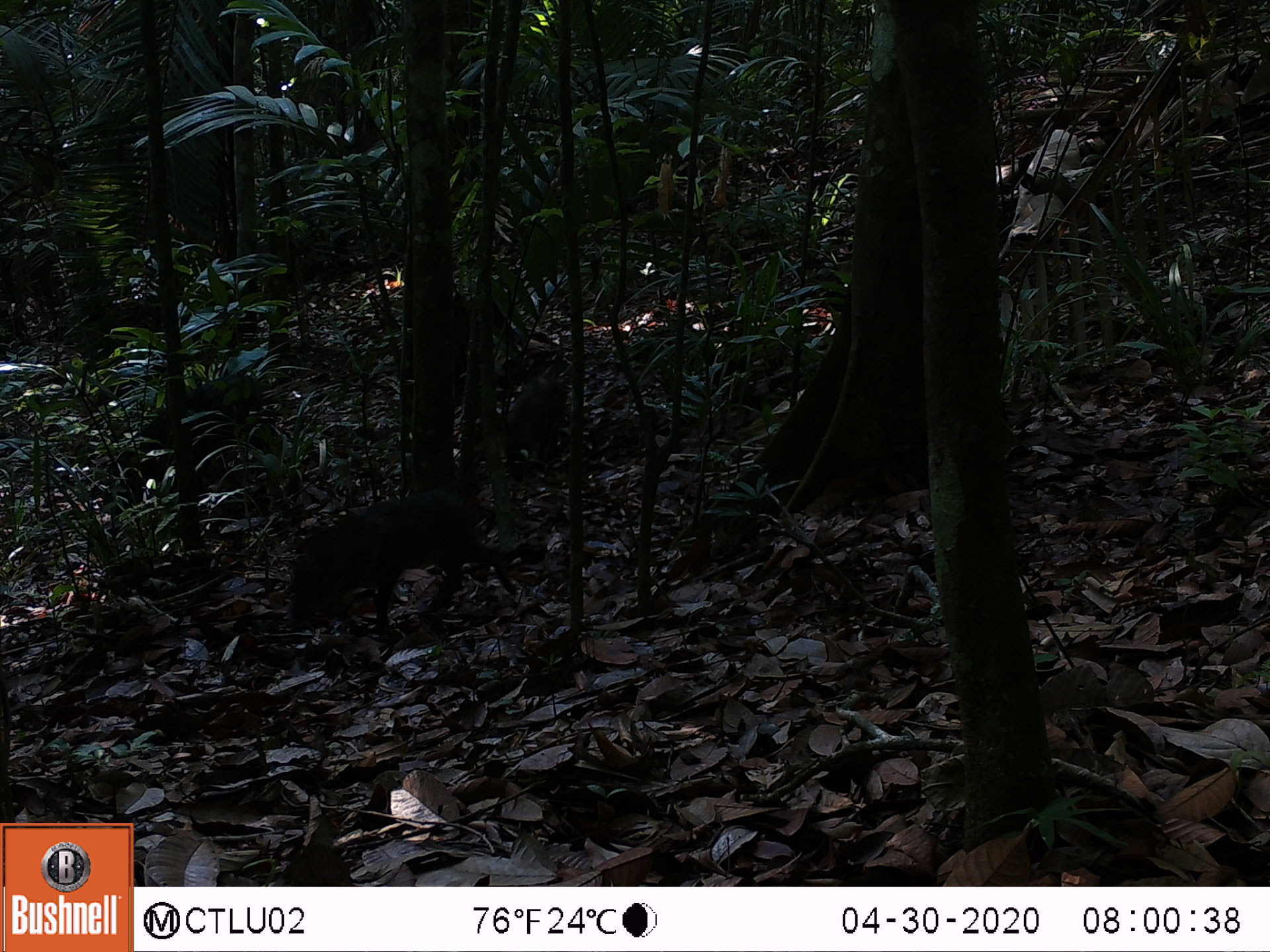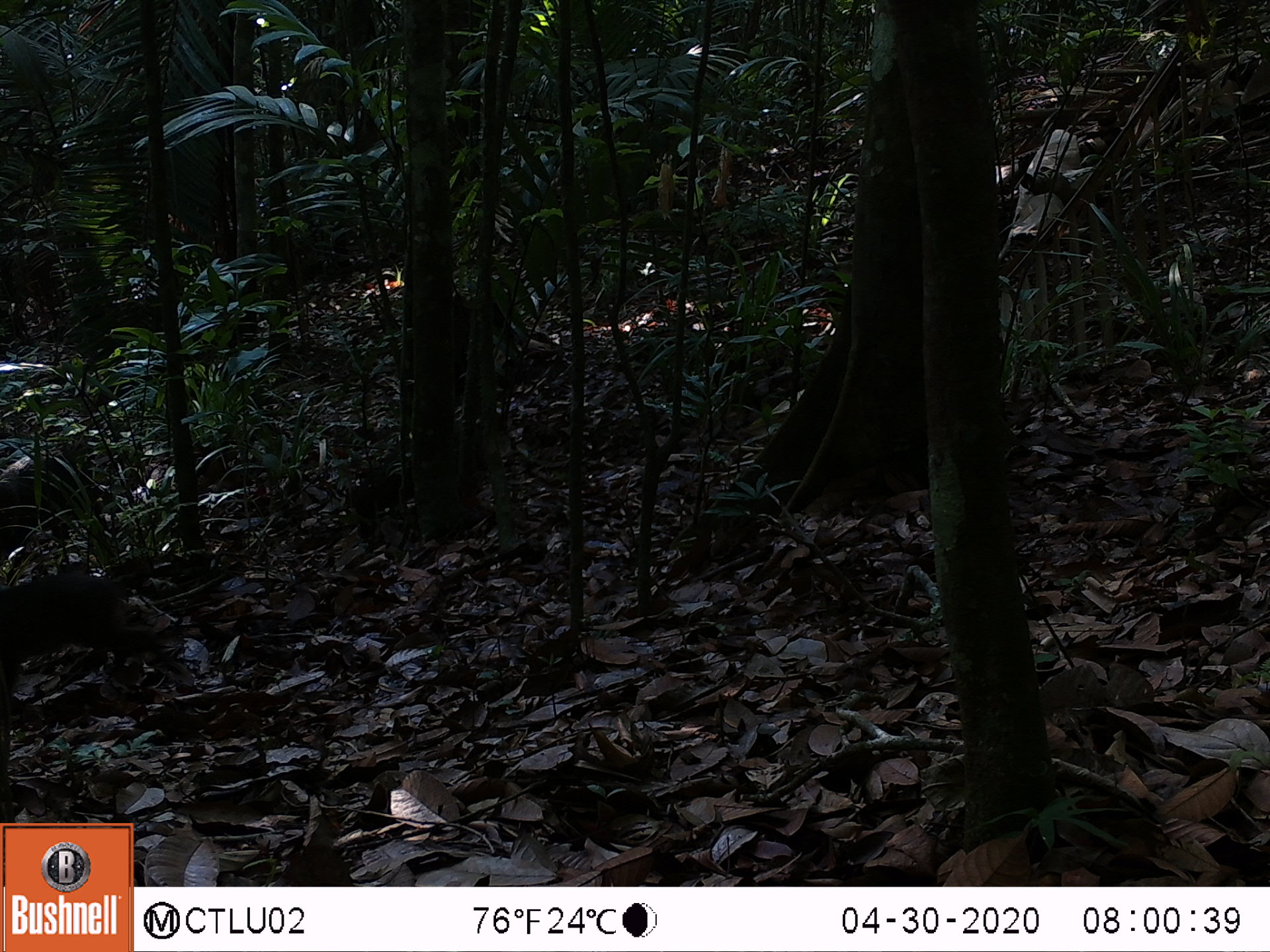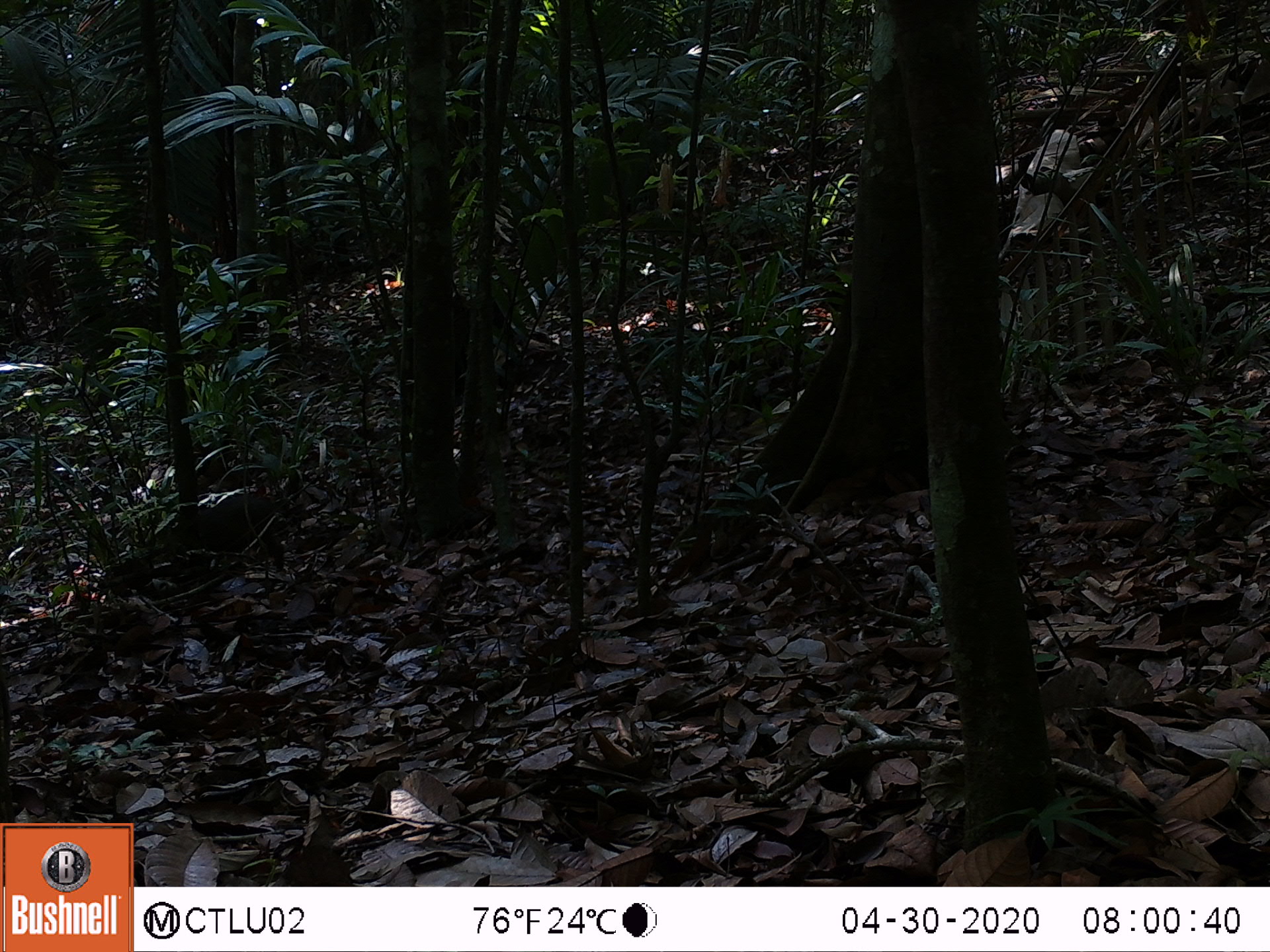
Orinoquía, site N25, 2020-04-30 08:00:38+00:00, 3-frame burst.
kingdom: Animalia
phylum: Chordata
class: Mammalia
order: Artiodactyla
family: Tayassuidae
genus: Pecari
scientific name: Pecari tajacu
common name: collared peccary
Collared peccary (Pecari tajacu).